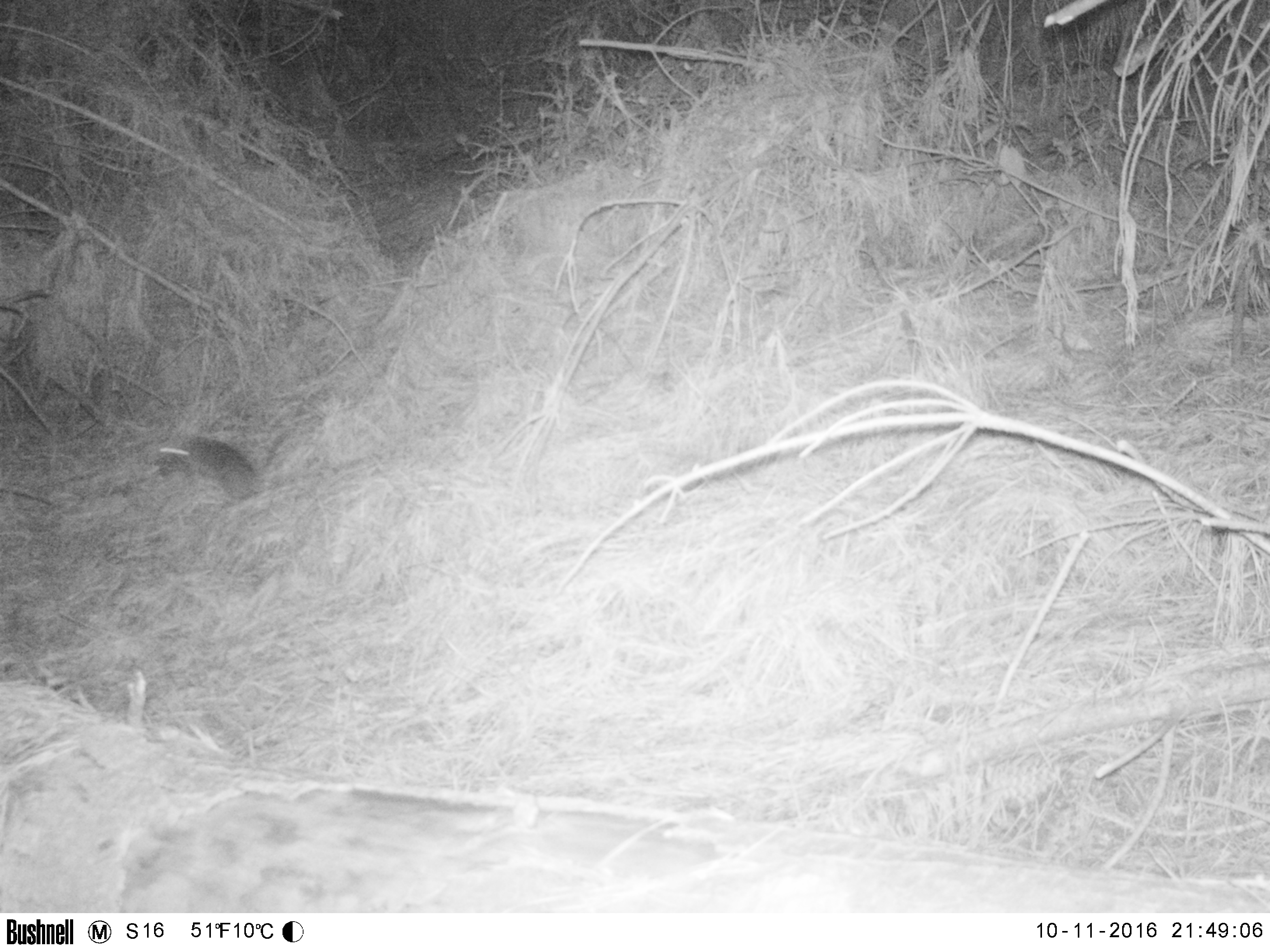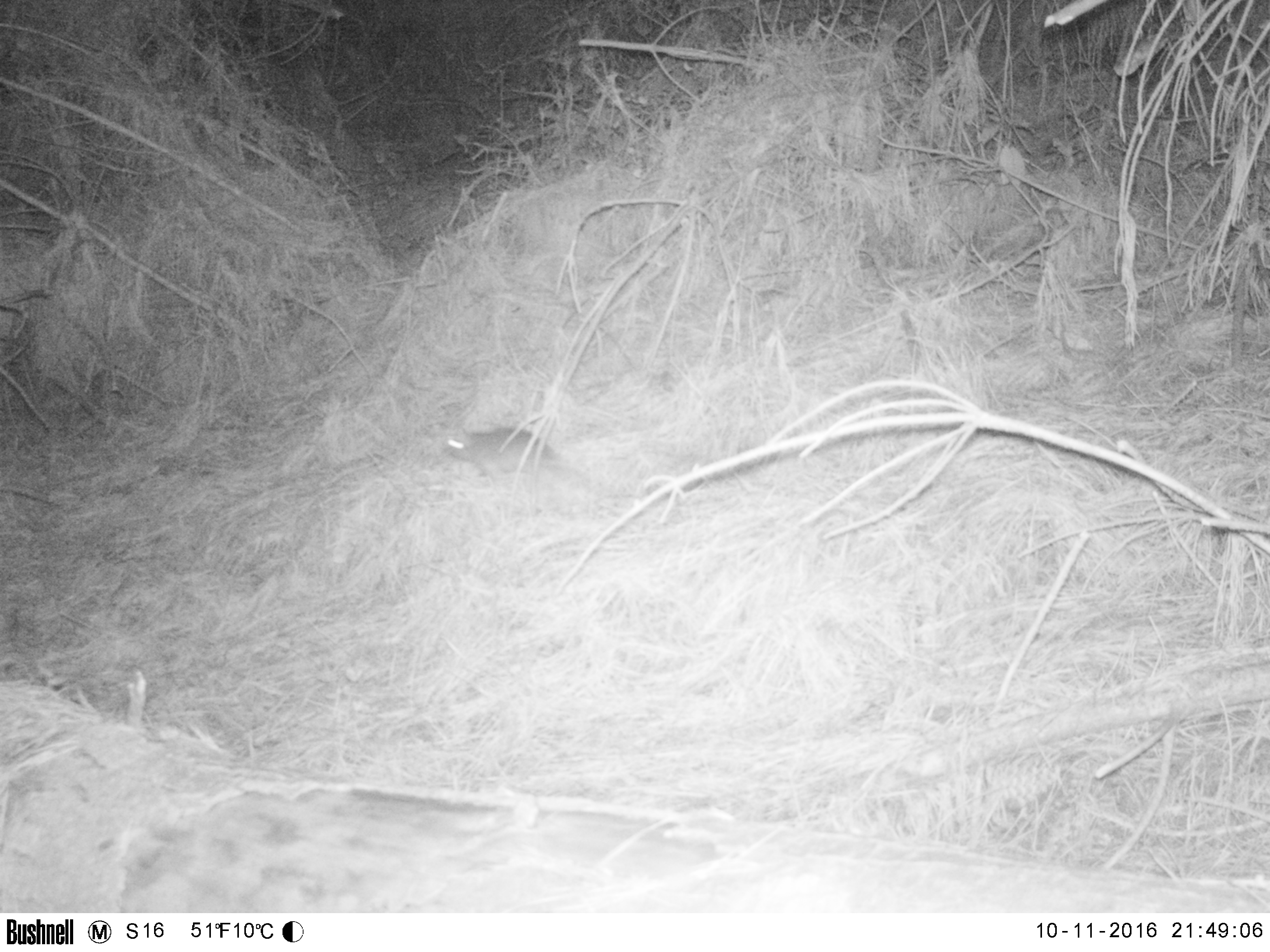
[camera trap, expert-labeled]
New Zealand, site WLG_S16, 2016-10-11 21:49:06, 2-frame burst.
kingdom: Animalia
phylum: Chordata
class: Mammalia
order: Rodentia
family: Muridae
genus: Rattus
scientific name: Rattus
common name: rat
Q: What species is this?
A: Rat (Rattus).